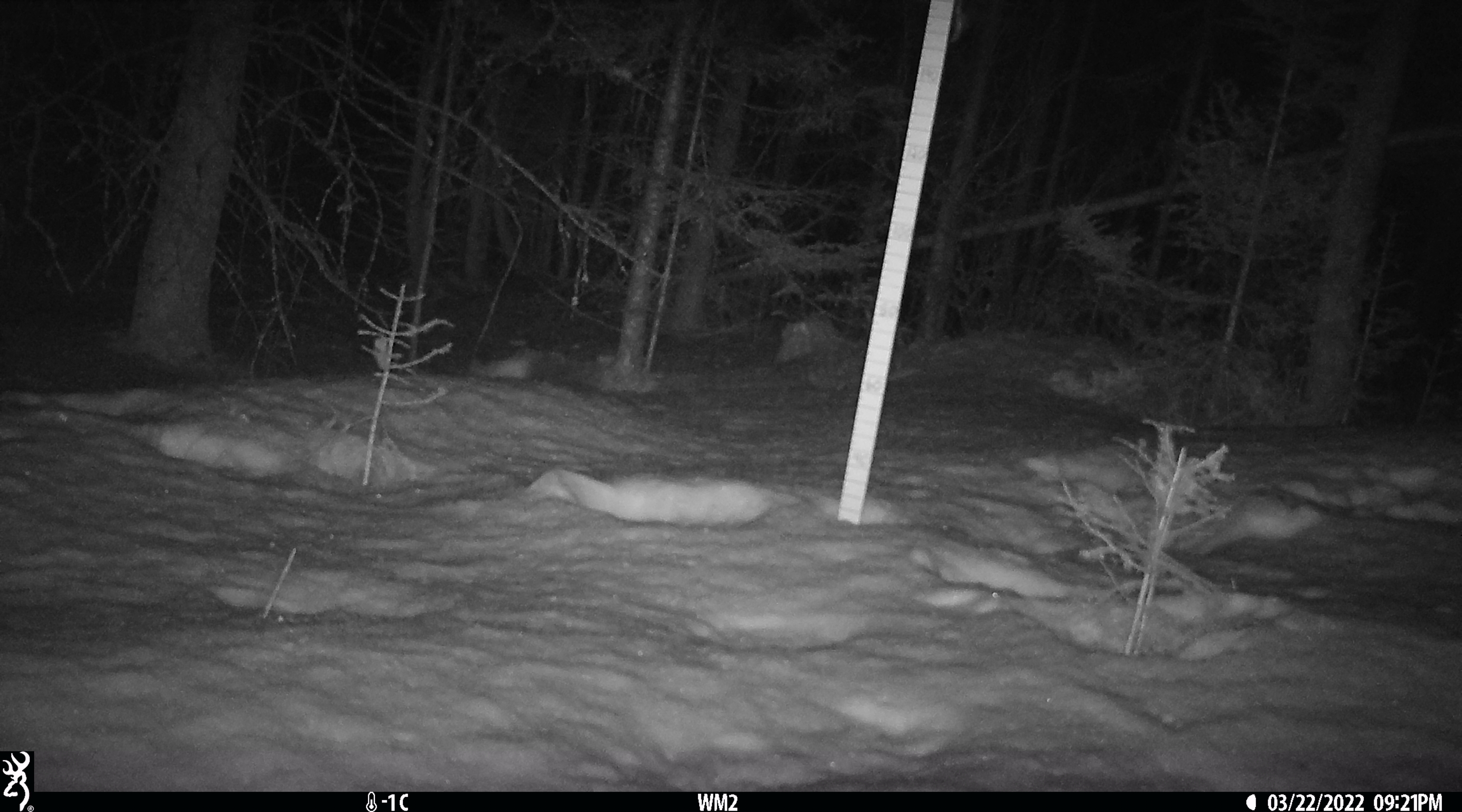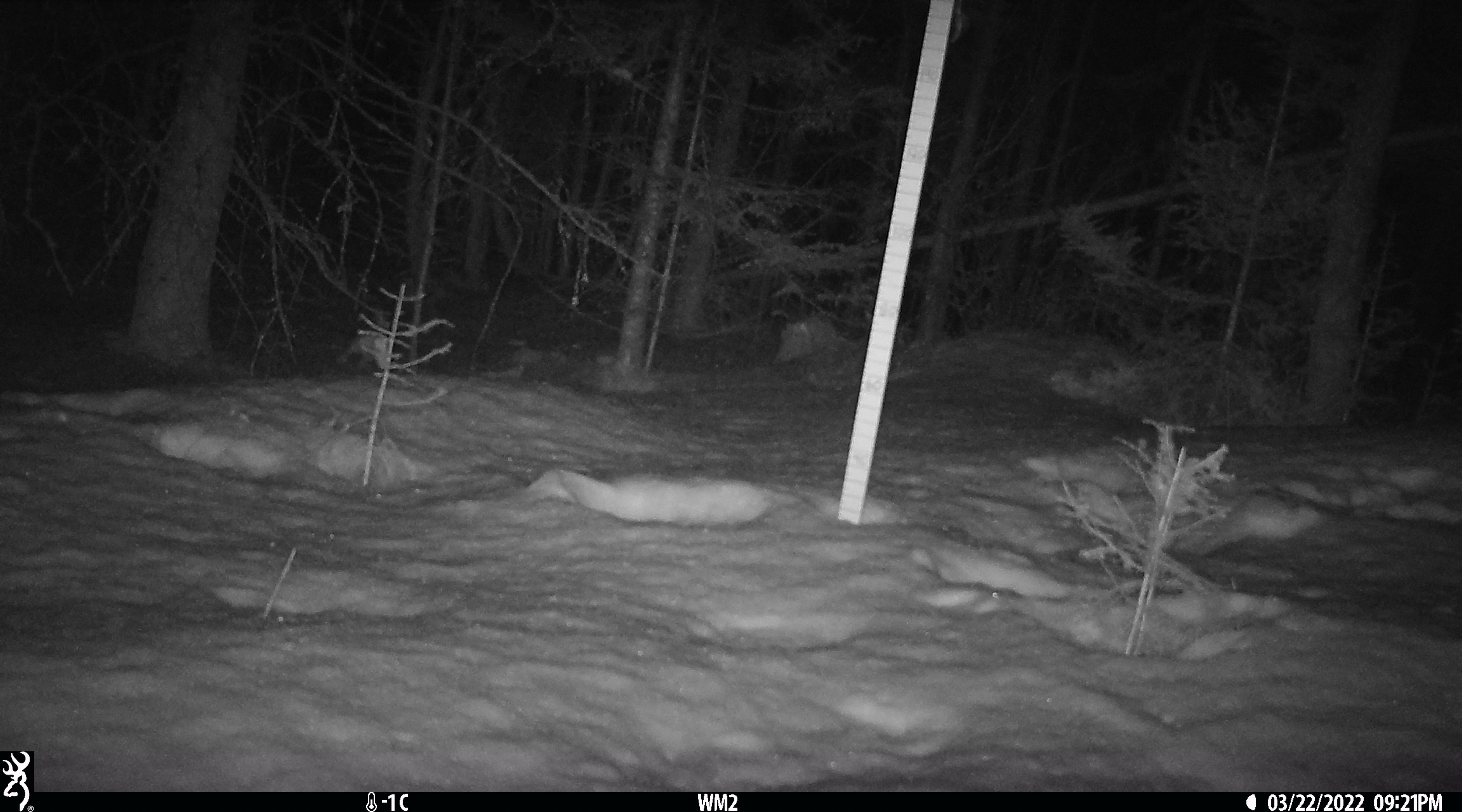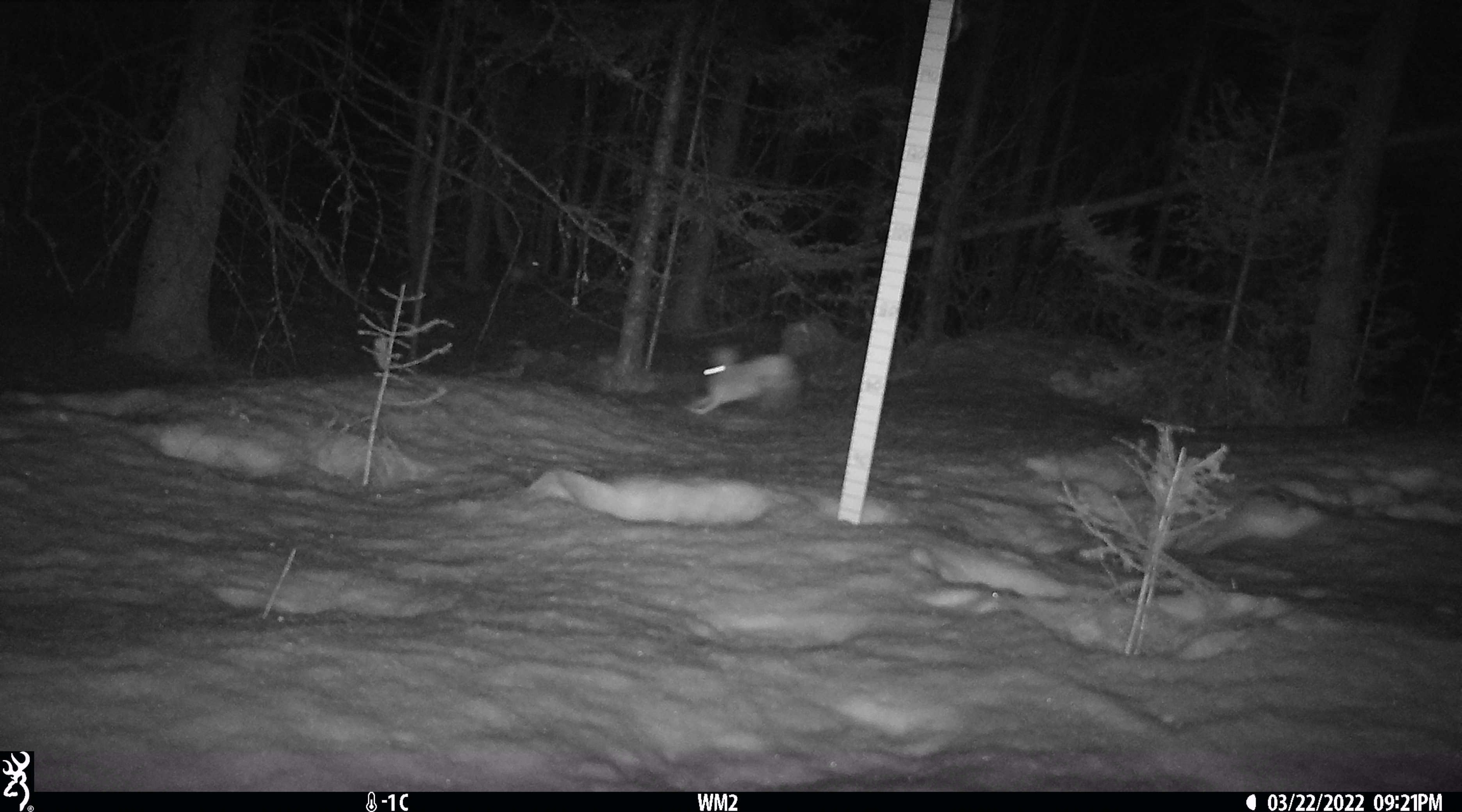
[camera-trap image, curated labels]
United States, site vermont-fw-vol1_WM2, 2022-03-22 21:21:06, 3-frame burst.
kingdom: Animalia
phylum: Chordata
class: Mammalia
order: Lagomorpha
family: Leporidae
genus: Lepus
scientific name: Lepus americanus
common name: snowshoe hare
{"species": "snowshoe hare (Lepus americanus)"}